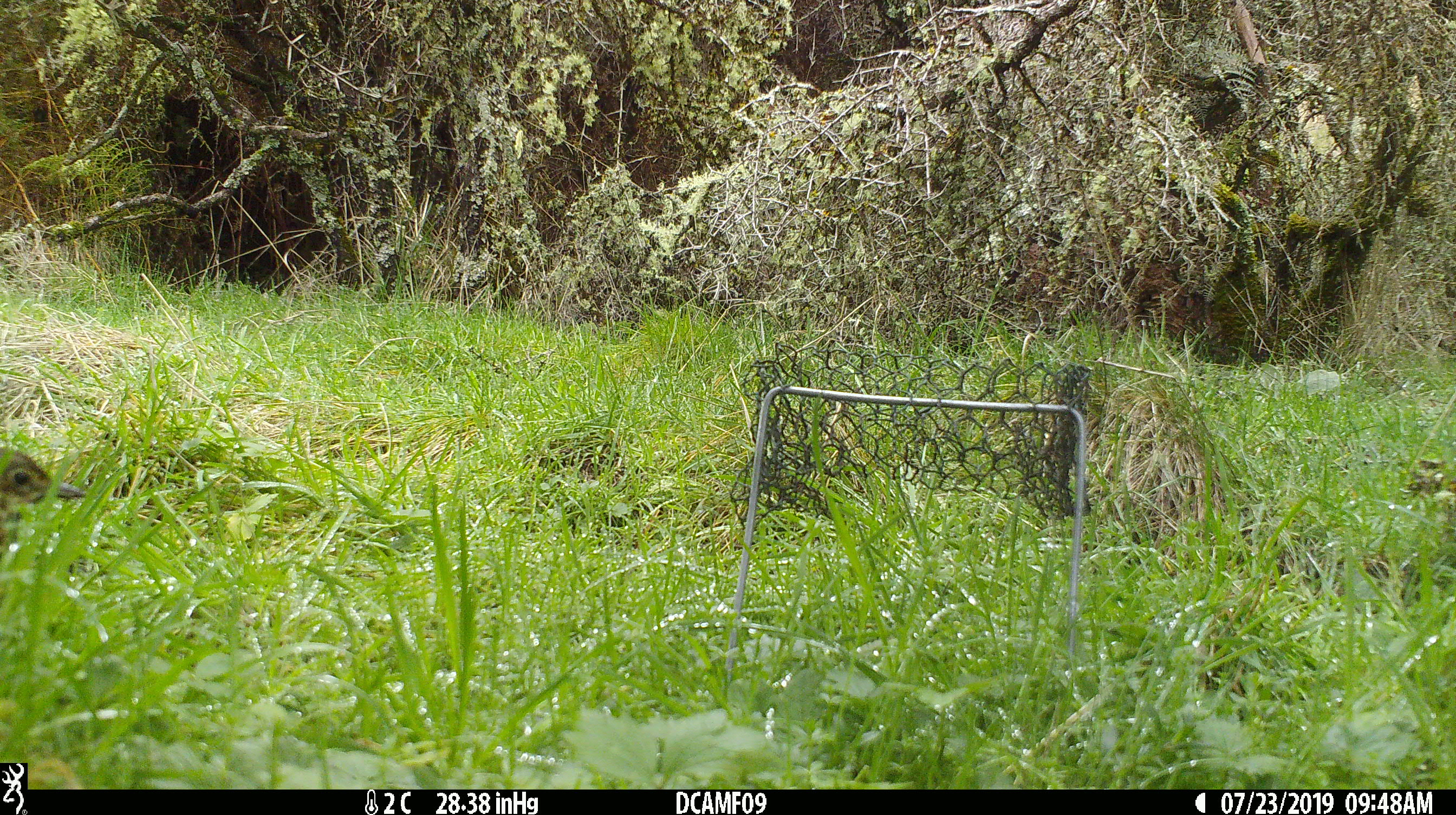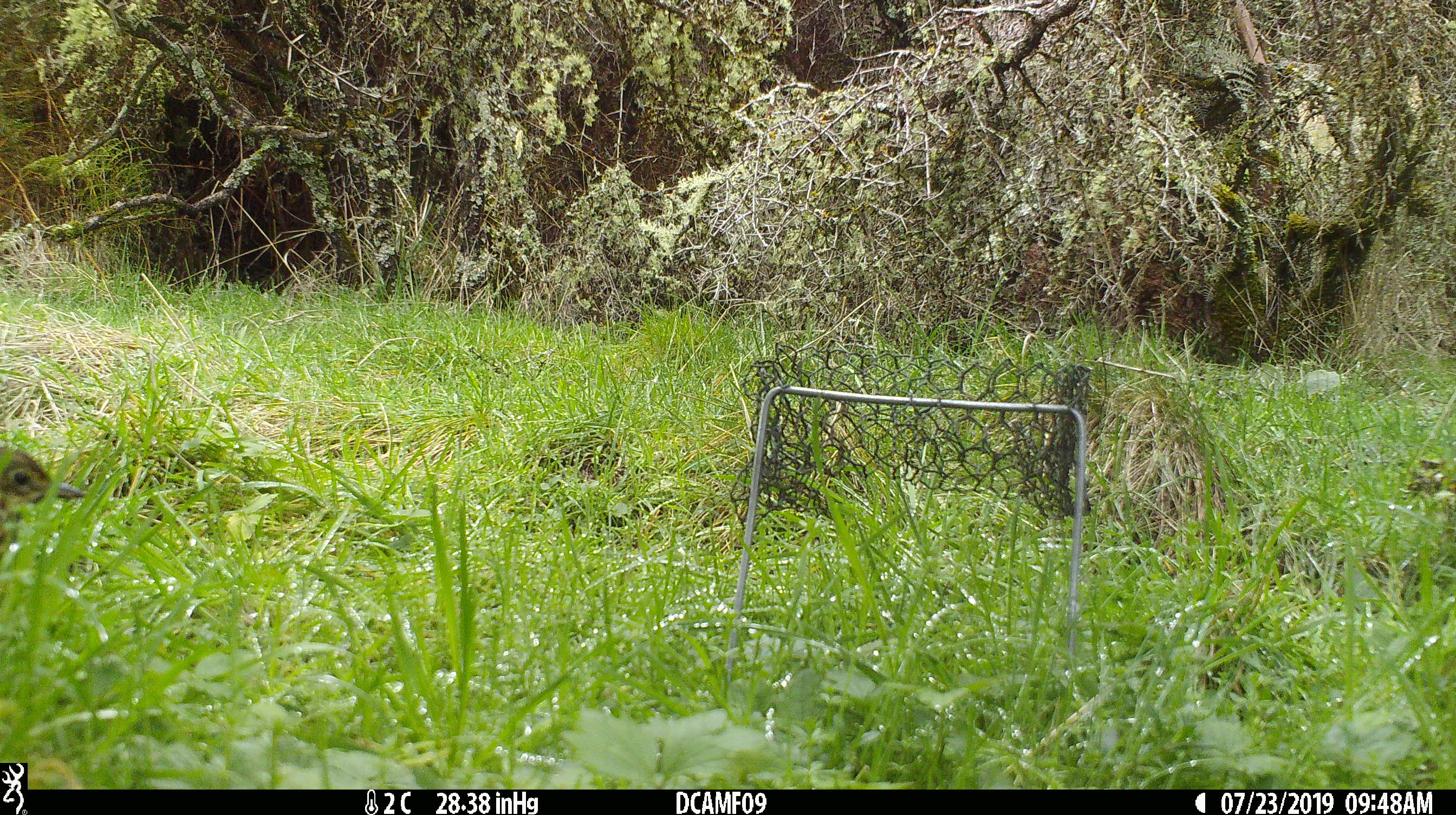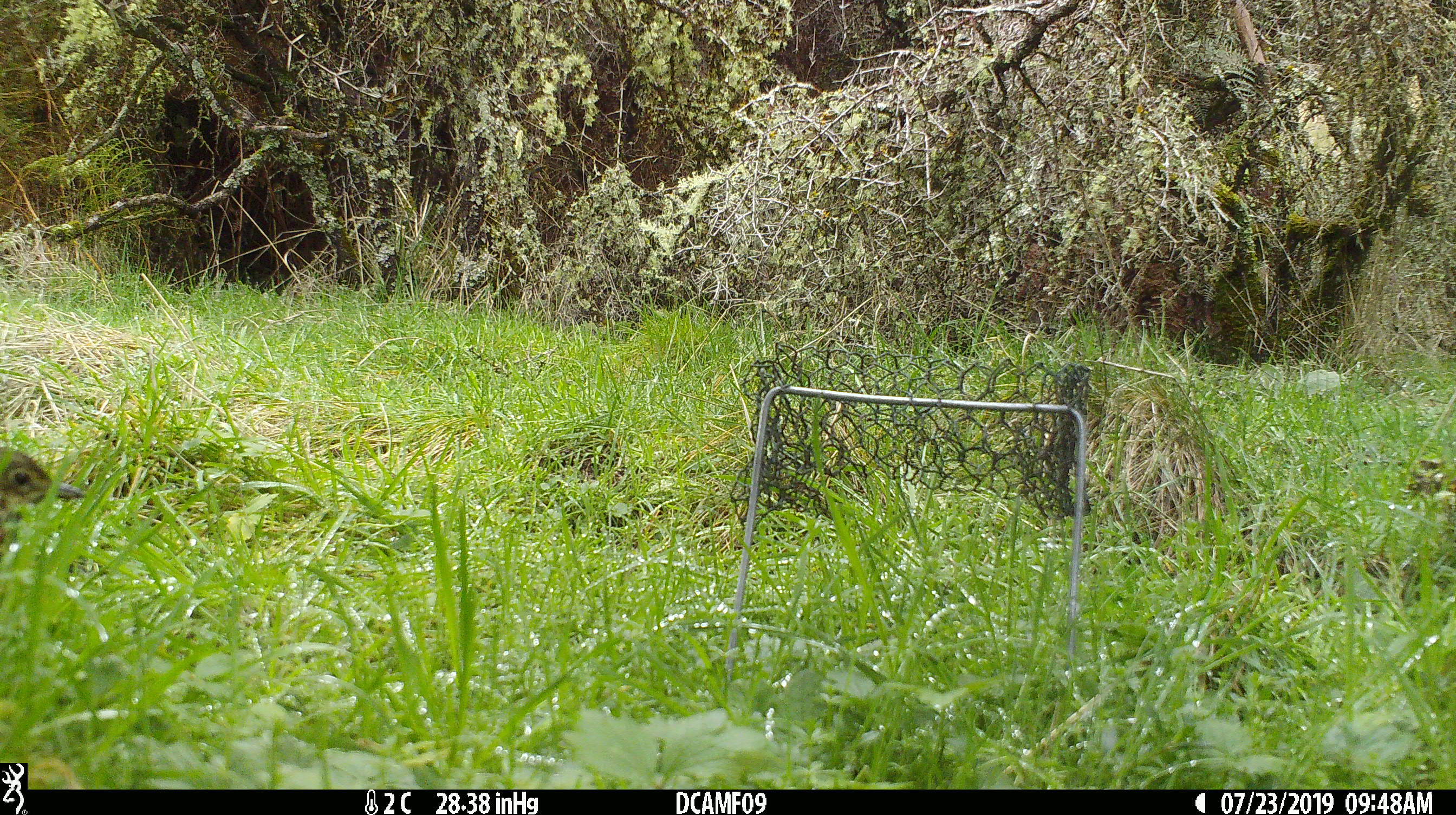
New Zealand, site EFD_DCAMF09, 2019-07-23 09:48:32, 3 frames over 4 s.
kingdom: Animalia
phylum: Chordata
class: Aves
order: Passeriformes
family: Turdidae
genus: Turdus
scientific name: Turdus philomelos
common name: song thrush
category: thrush